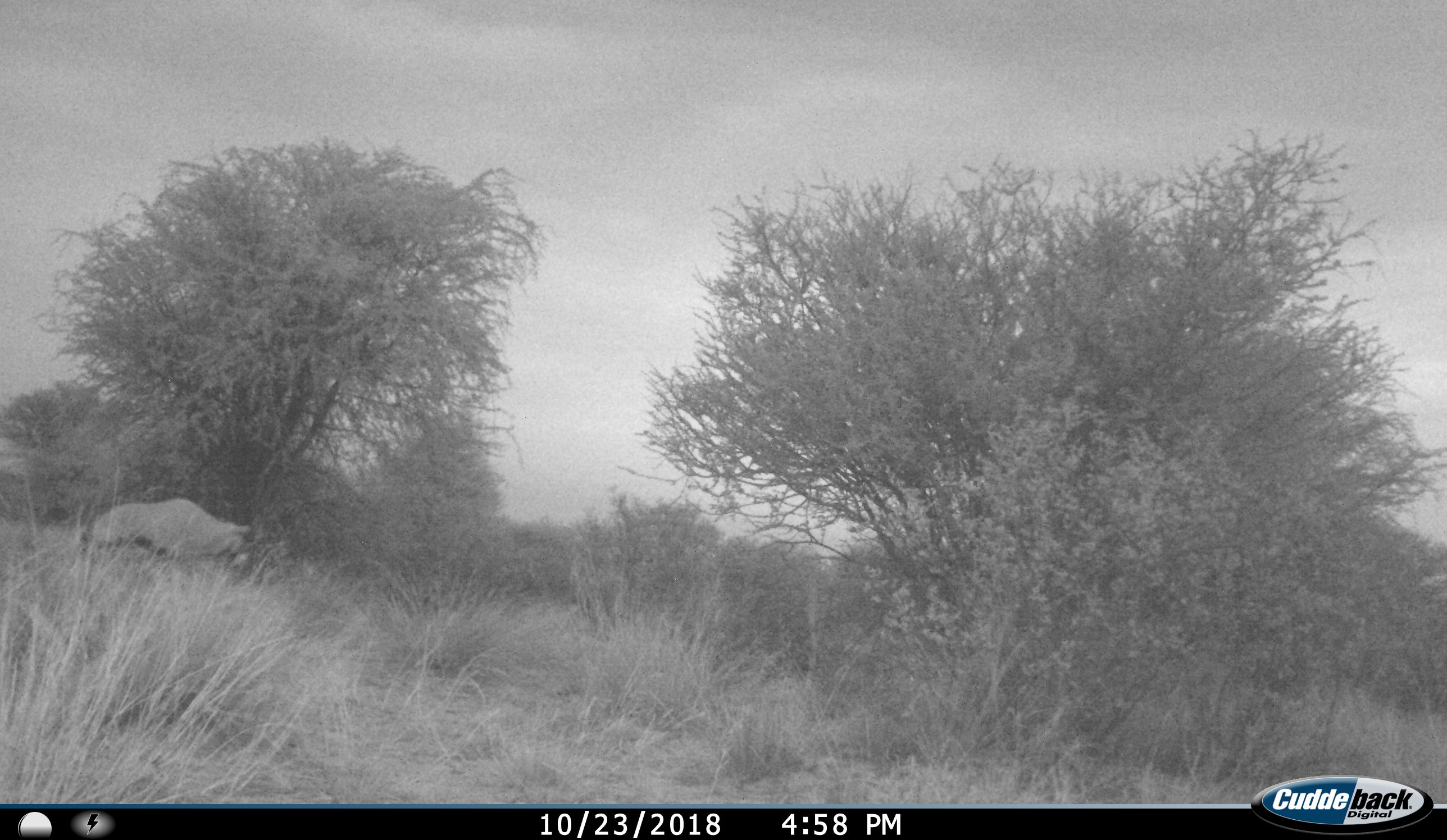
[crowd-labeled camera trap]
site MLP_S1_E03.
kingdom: Animalia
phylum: Chordata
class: Mammalia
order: Artiodactyla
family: Bovidae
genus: Oryx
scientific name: Oryx gazella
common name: gemsbok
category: oryx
Oryx (gemsbok) (Oryx gazella), count 1. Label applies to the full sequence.